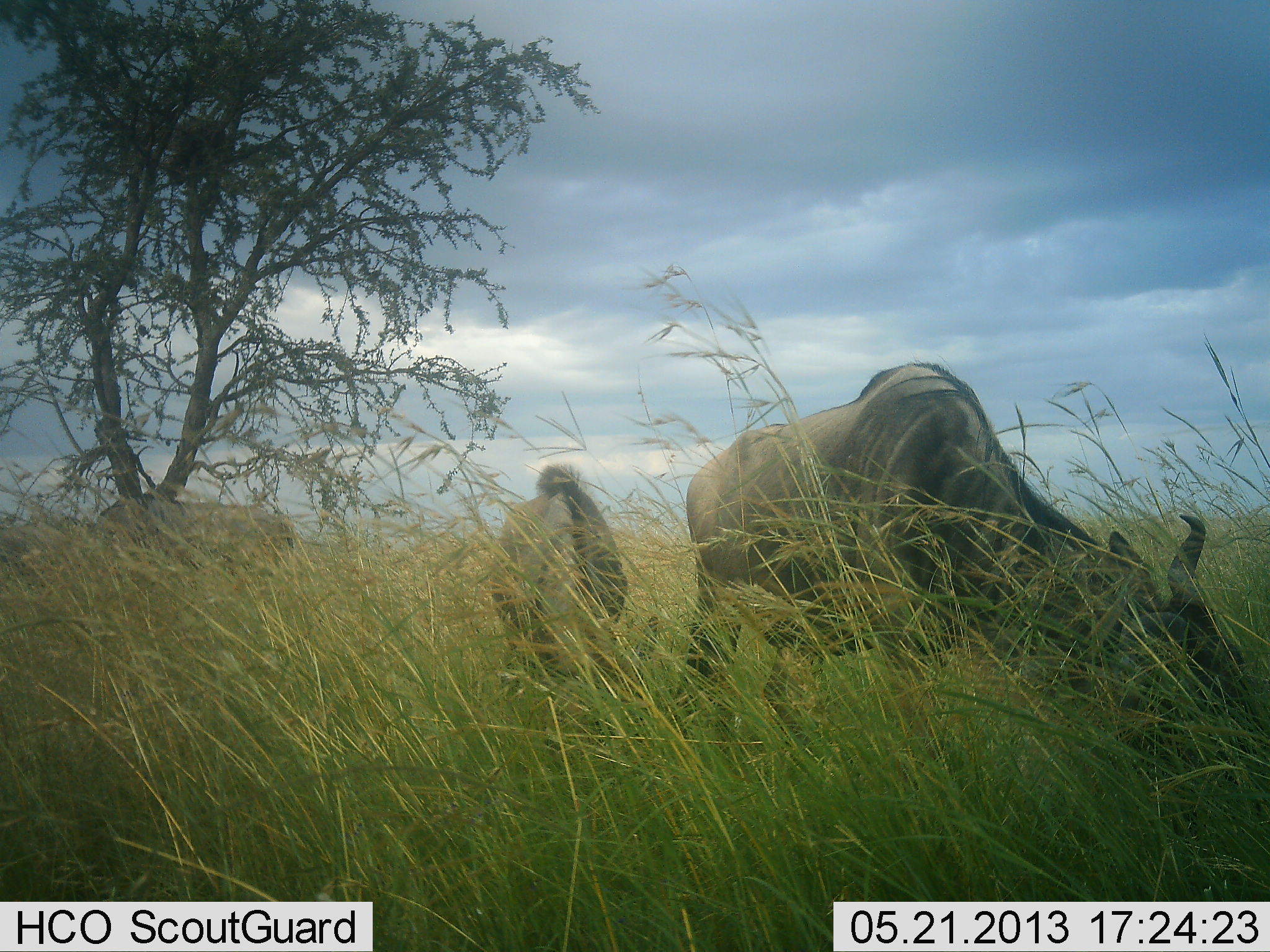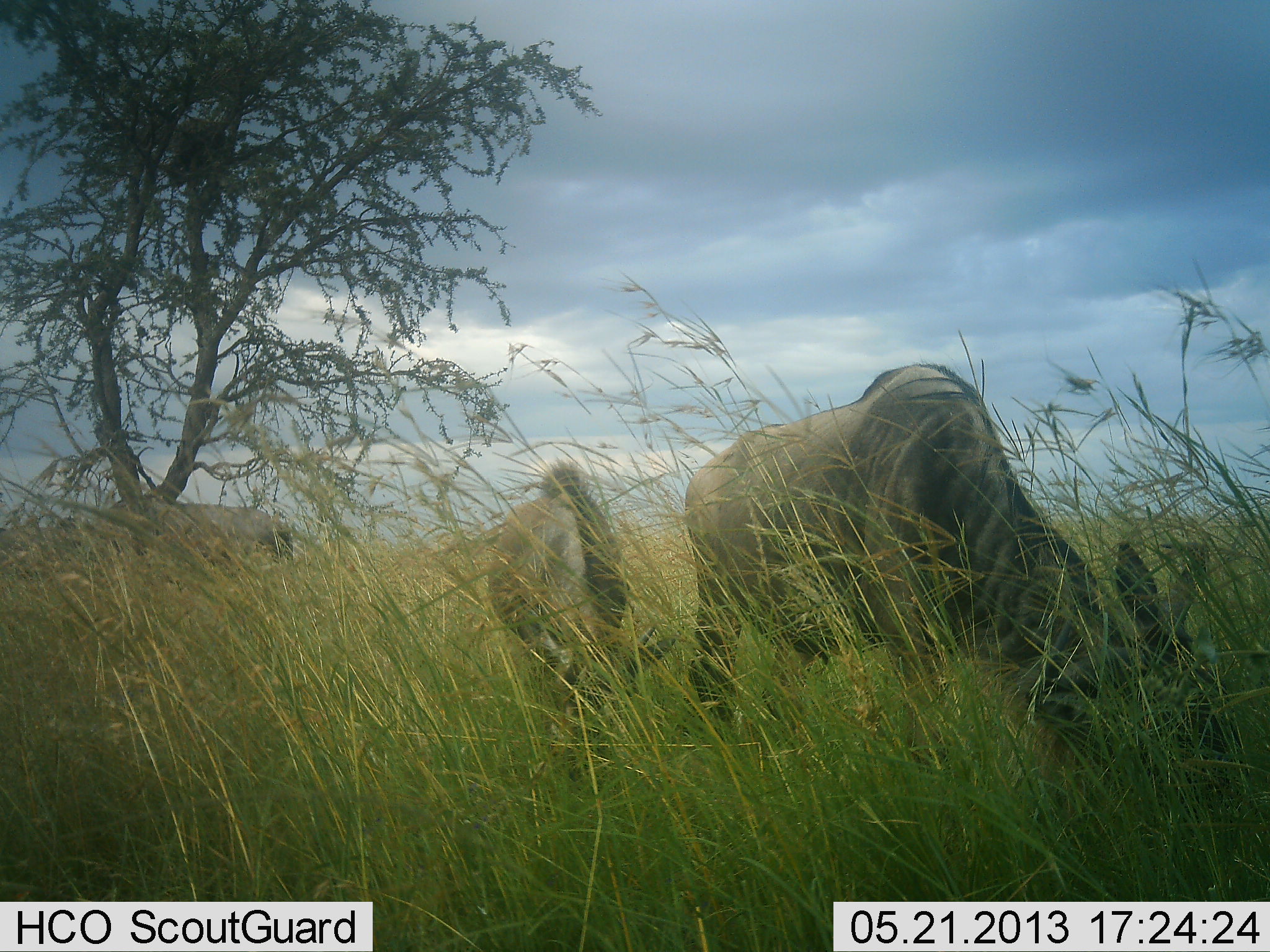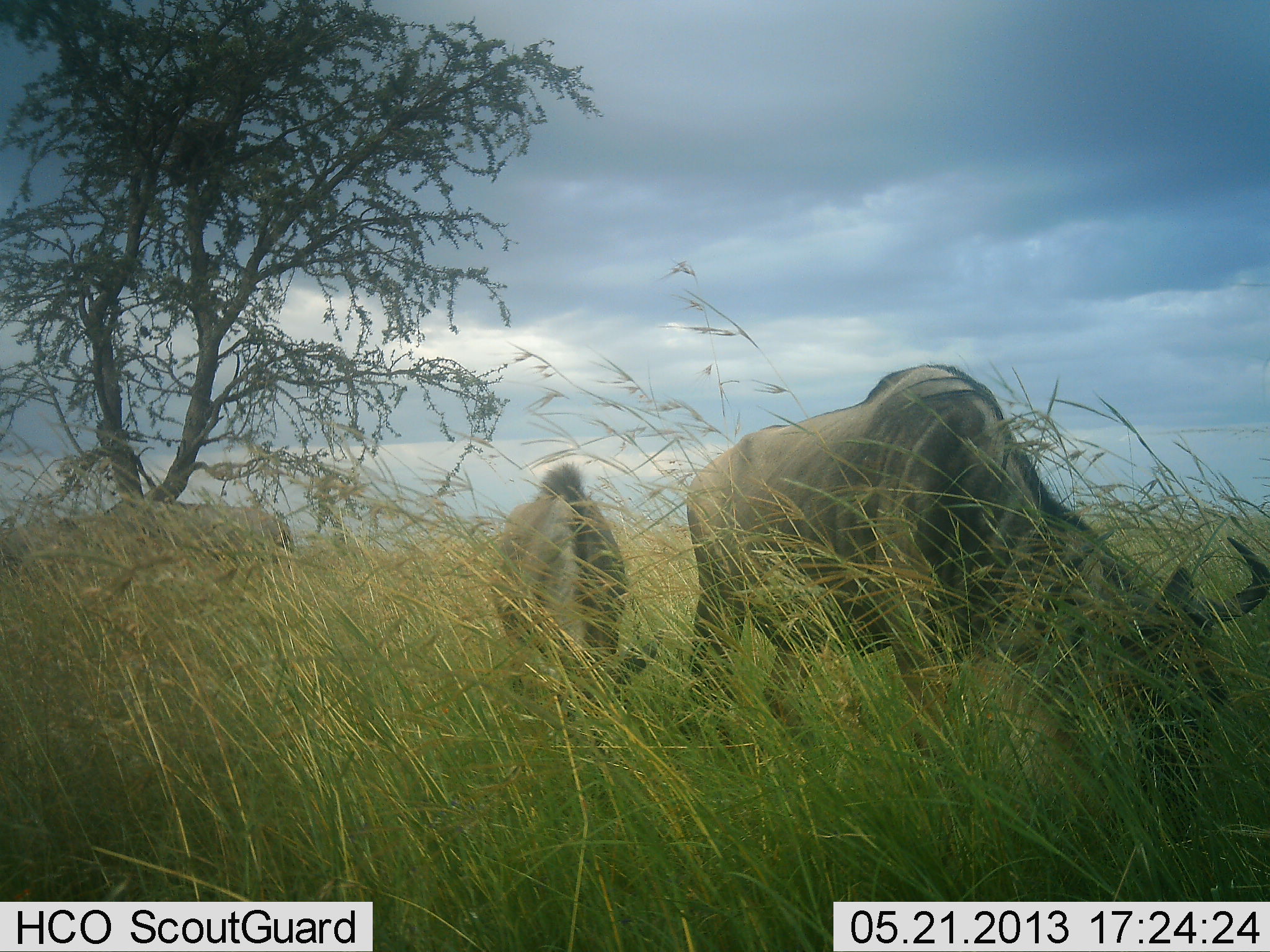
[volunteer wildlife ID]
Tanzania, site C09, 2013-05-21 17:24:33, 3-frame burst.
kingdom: Animalia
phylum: Chordata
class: Mammalia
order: Artiodactyla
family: Bovidae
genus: Connochaetes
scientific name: Connochaetes taurinus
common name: blue wildebeest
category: wildebeest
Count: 3.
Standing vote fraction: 36%.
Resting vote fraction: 0%.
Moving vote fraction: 0%.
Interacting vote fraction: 0%.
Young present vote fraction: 18%.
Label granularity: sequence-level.